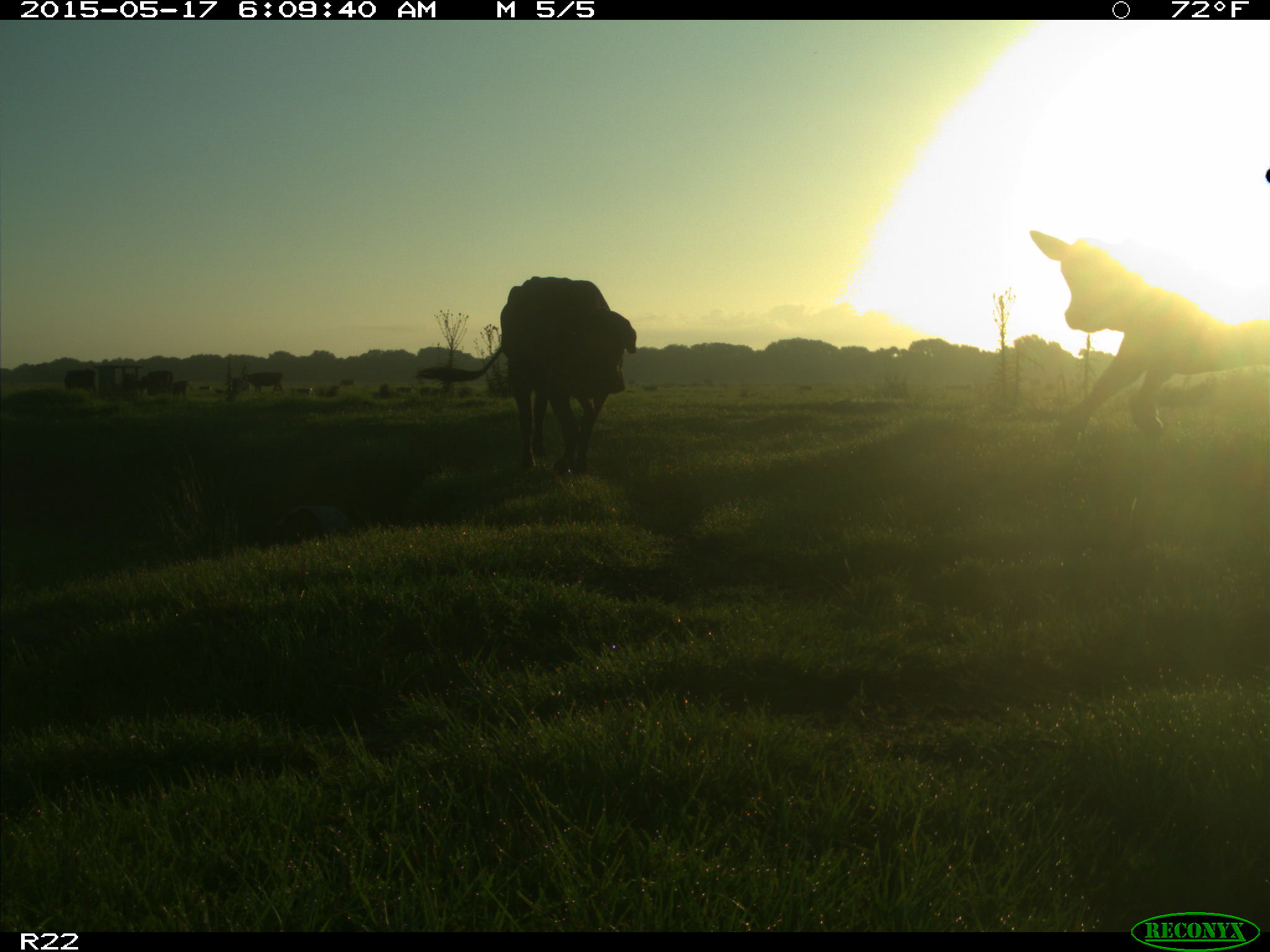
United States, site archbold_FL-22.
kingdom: Animalia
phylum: Chordata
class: Mammalia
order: Artiodactyla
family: Bovidae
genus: Bos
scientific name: Bos taurus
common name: domestic cow